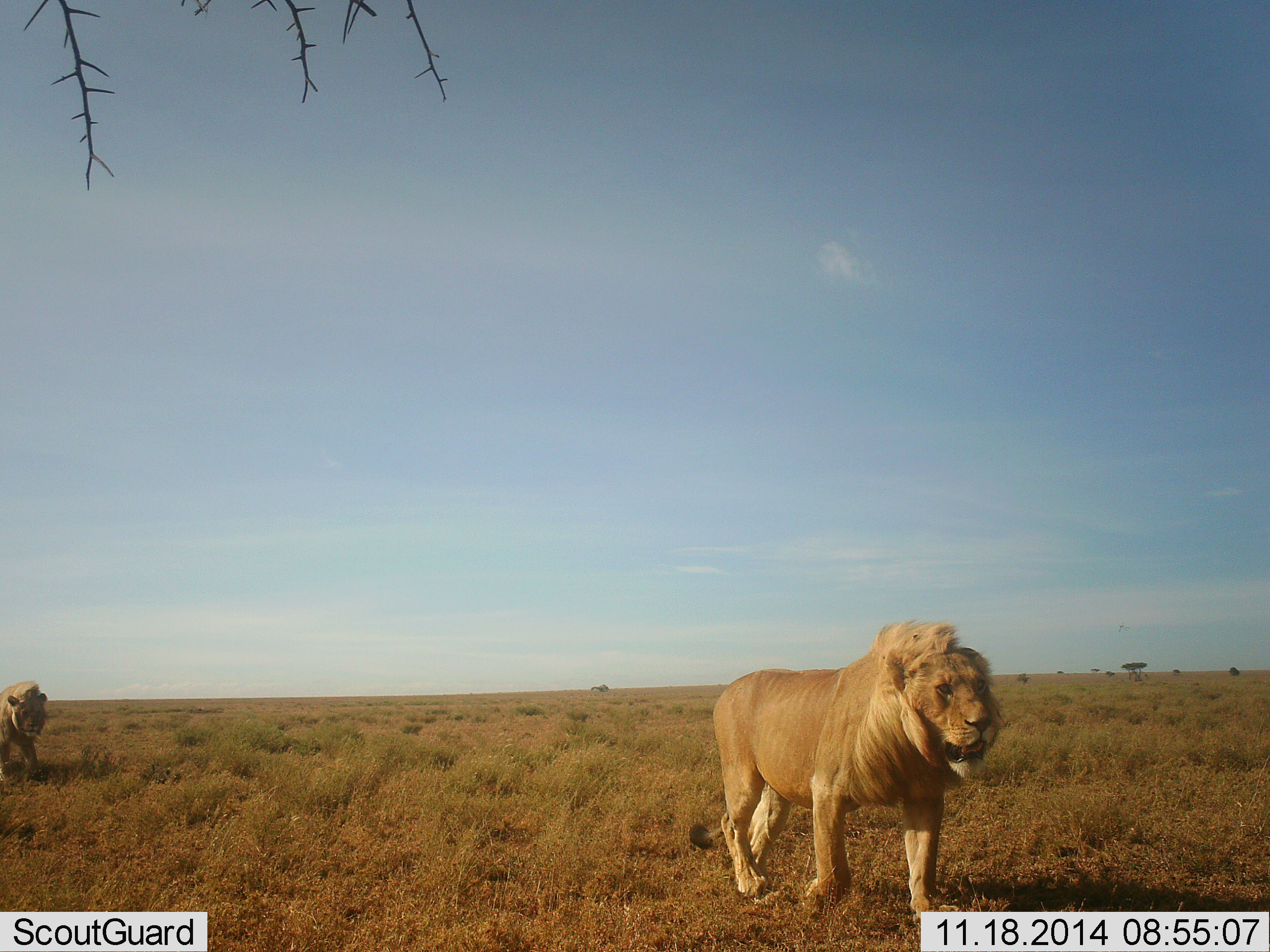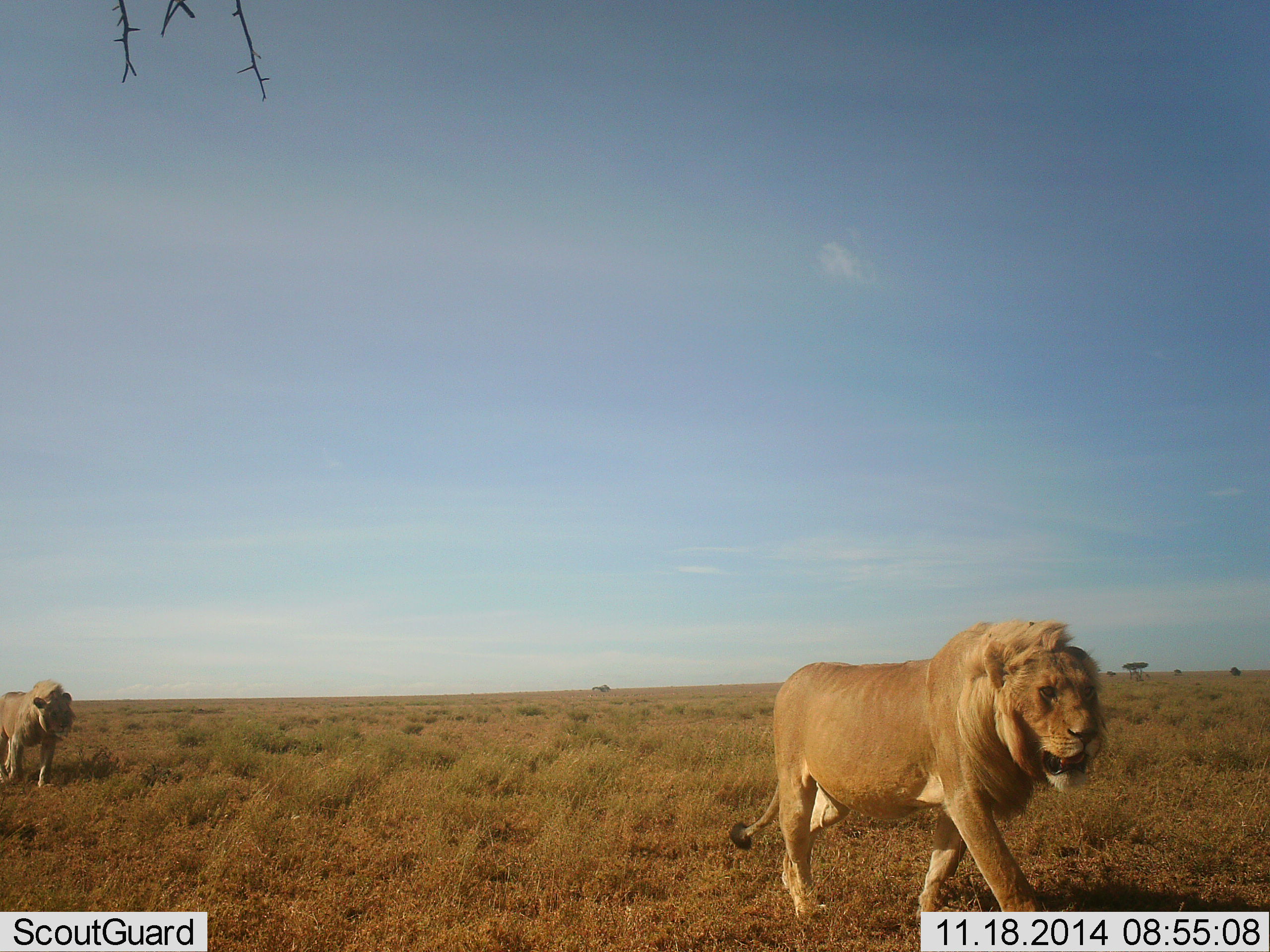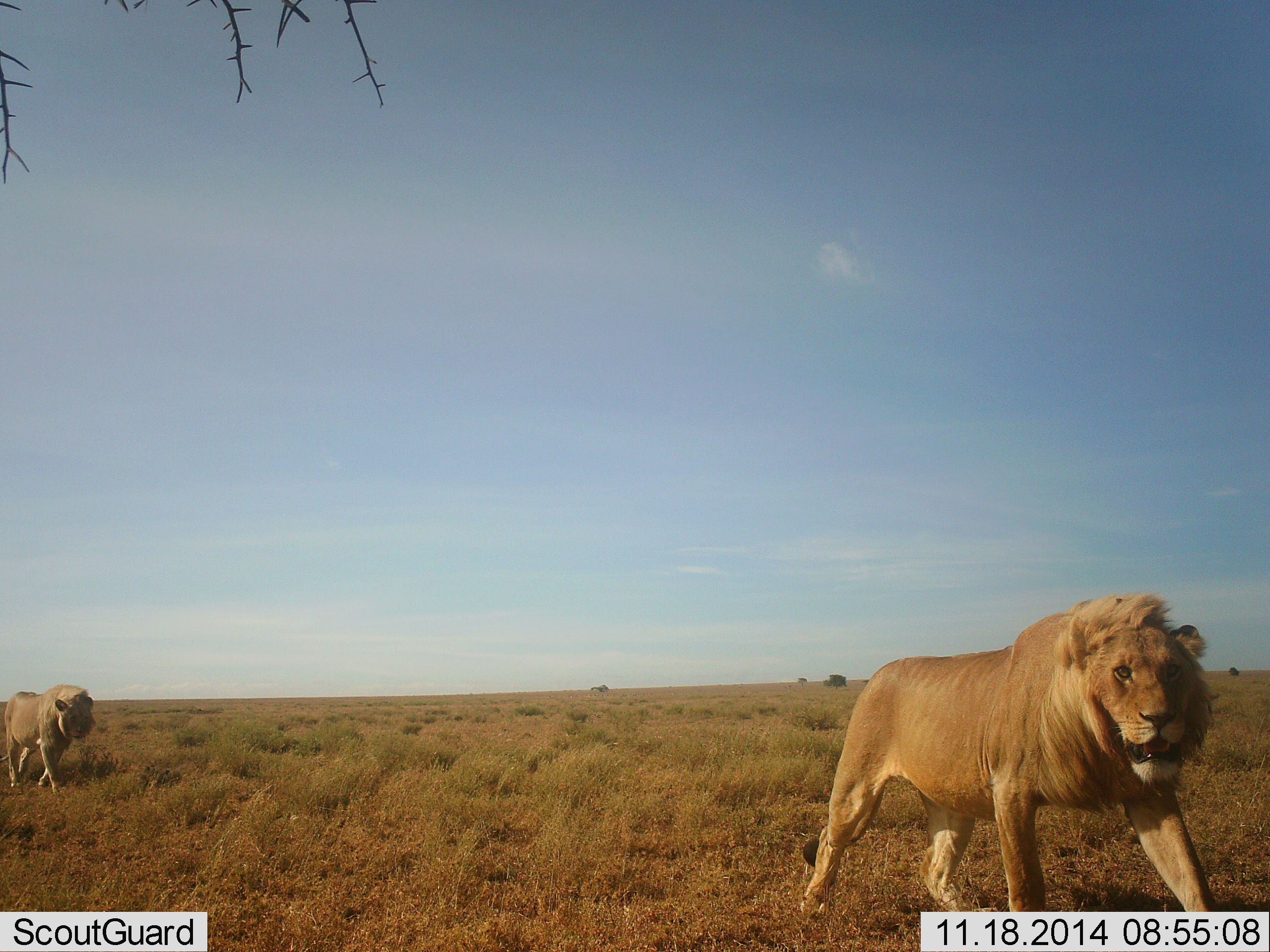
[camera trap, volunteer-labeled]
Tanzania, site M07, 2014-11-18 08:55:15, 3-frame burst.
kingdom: Animalia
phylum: Chordata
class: Mammalia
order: Carnivora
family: Felidae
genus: Panthera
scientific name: Panthera leo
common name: lion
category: lionmale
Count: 2.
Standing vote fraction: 0%.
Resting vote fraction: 0%.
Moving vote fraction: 100%.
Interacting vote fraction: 0%.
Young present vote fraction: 0%.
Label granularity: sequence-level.